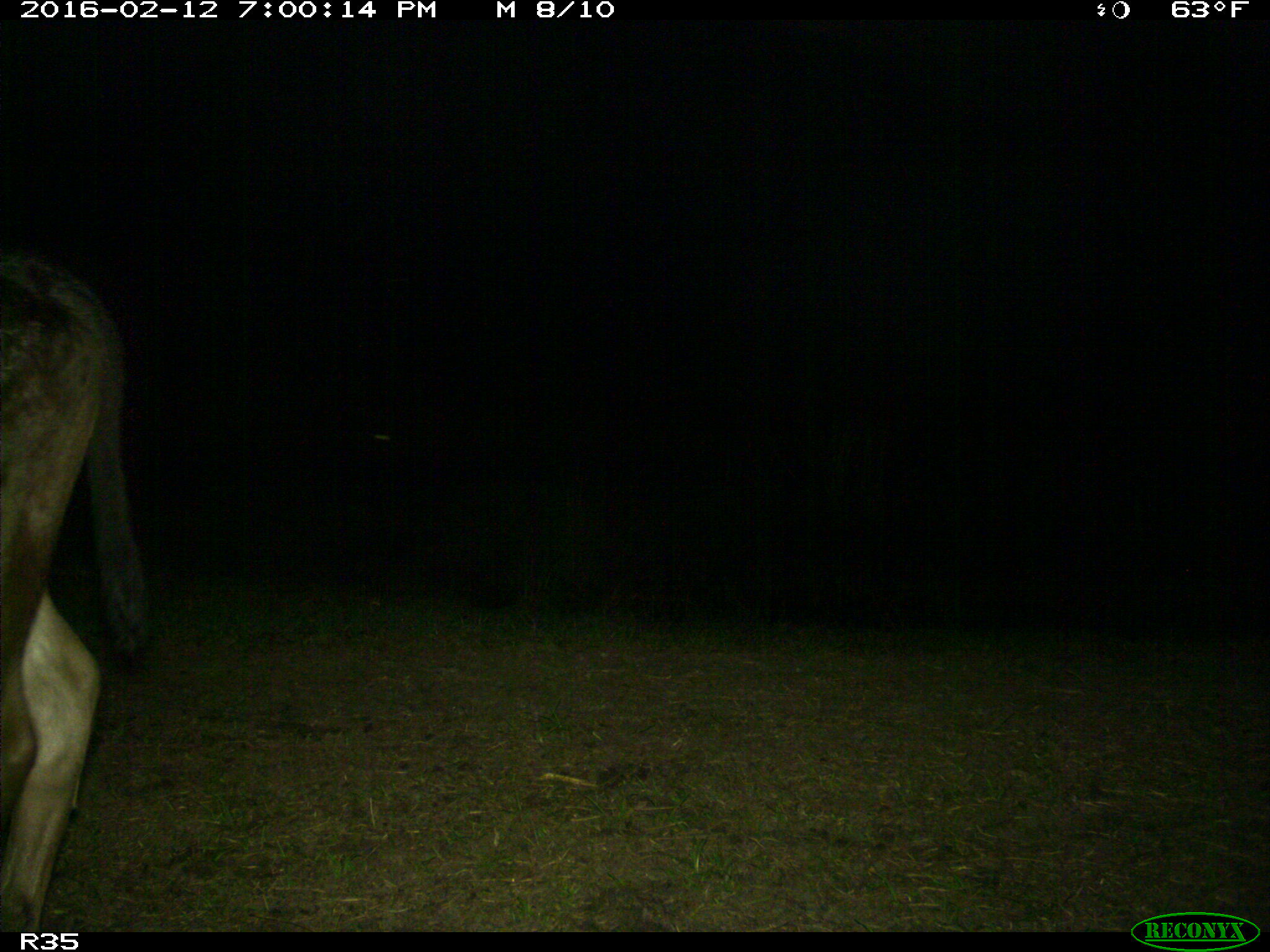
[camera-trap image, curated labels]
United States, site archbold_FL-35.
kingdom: Animalia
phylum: Chordata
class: Mammalia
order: Artiodactyla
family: Bovidae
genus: Bos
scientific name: Bos taurus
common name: domestic cow